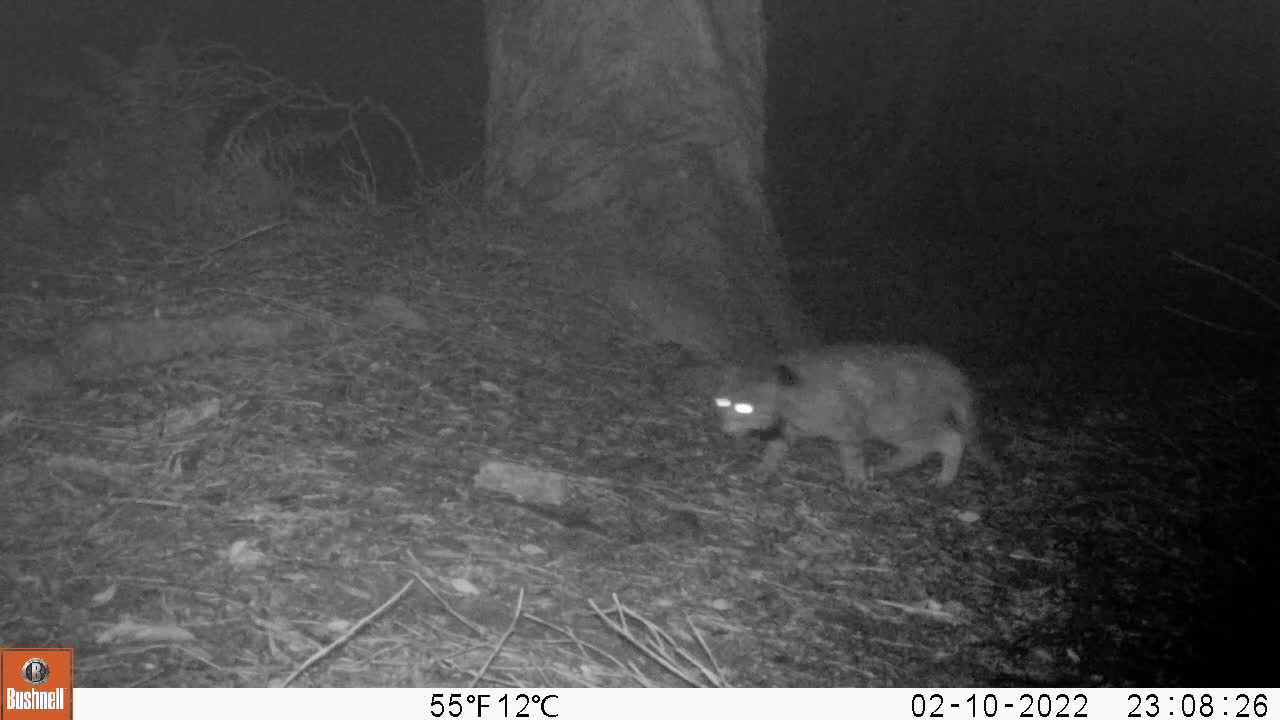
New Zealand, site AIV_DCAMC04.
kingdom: Animalia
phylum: Chordata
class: Mammalia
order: Carnivora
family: Felidae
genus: Felis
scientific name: Felis catus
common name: domestic cat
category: cat